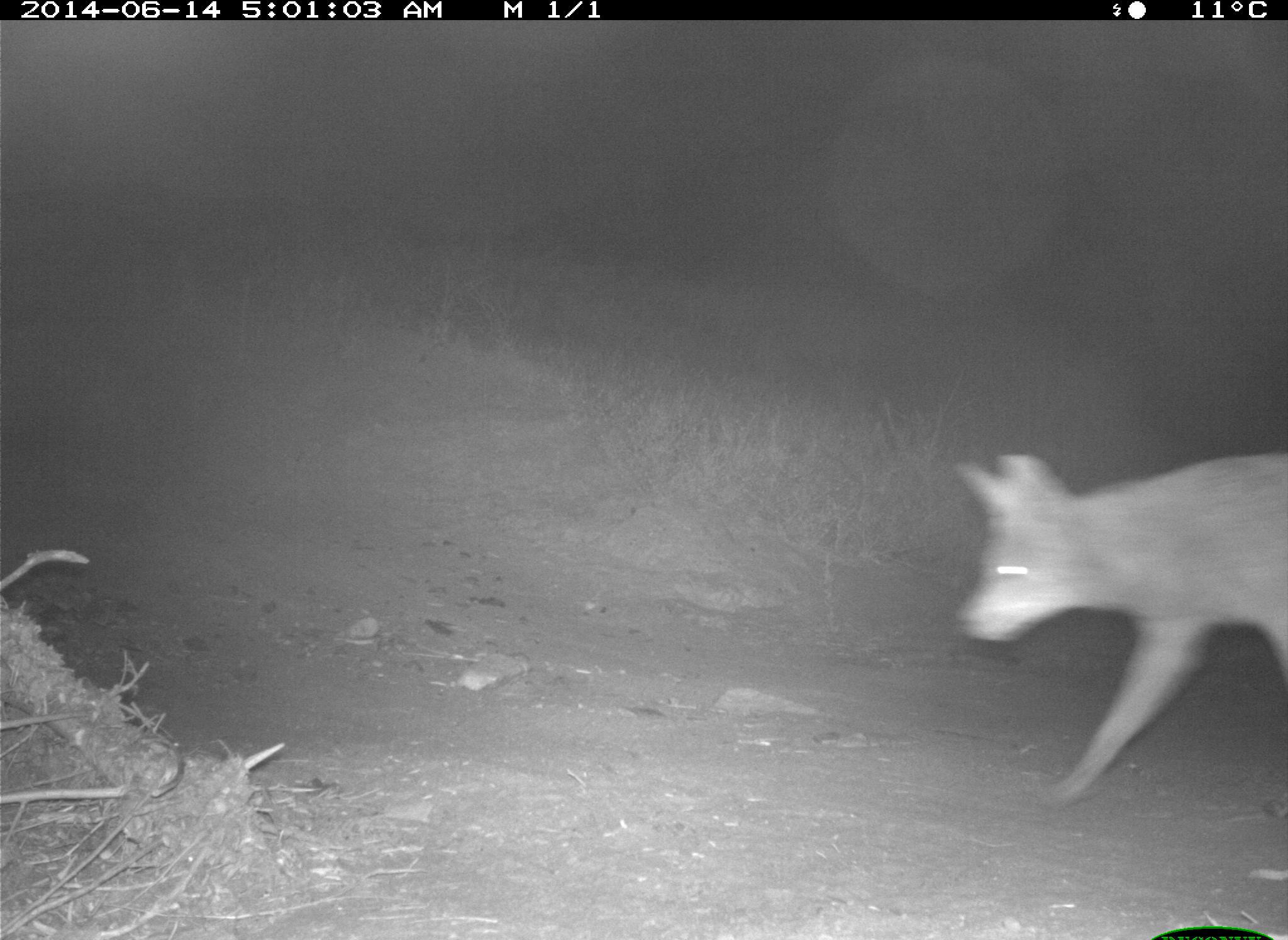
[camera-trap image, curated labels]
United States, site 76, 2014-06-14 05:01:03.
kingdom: Animalia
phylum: Chordata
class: Mammalia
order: Carnivora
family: Canidae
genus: Canis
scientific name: Canis latrans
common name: coyote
Coyote (Canis latrans).